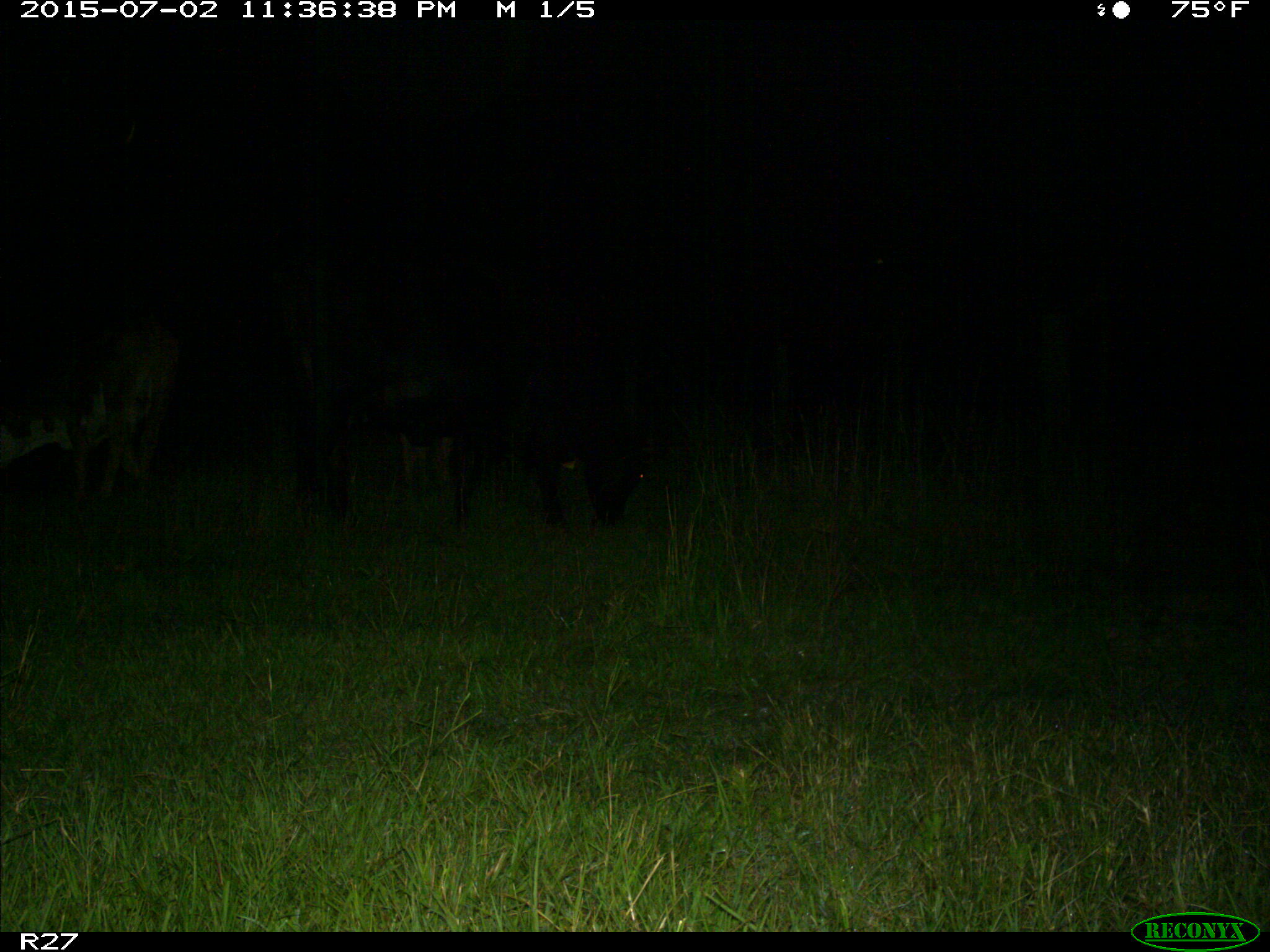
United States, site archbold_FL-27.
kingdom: Animalia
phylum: Chordata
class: Mammalia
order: Artiodactyla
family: Bovidae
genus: Bos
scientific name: Bos taurus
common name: domestic cow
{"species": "Bos taurus (domestic cow)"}